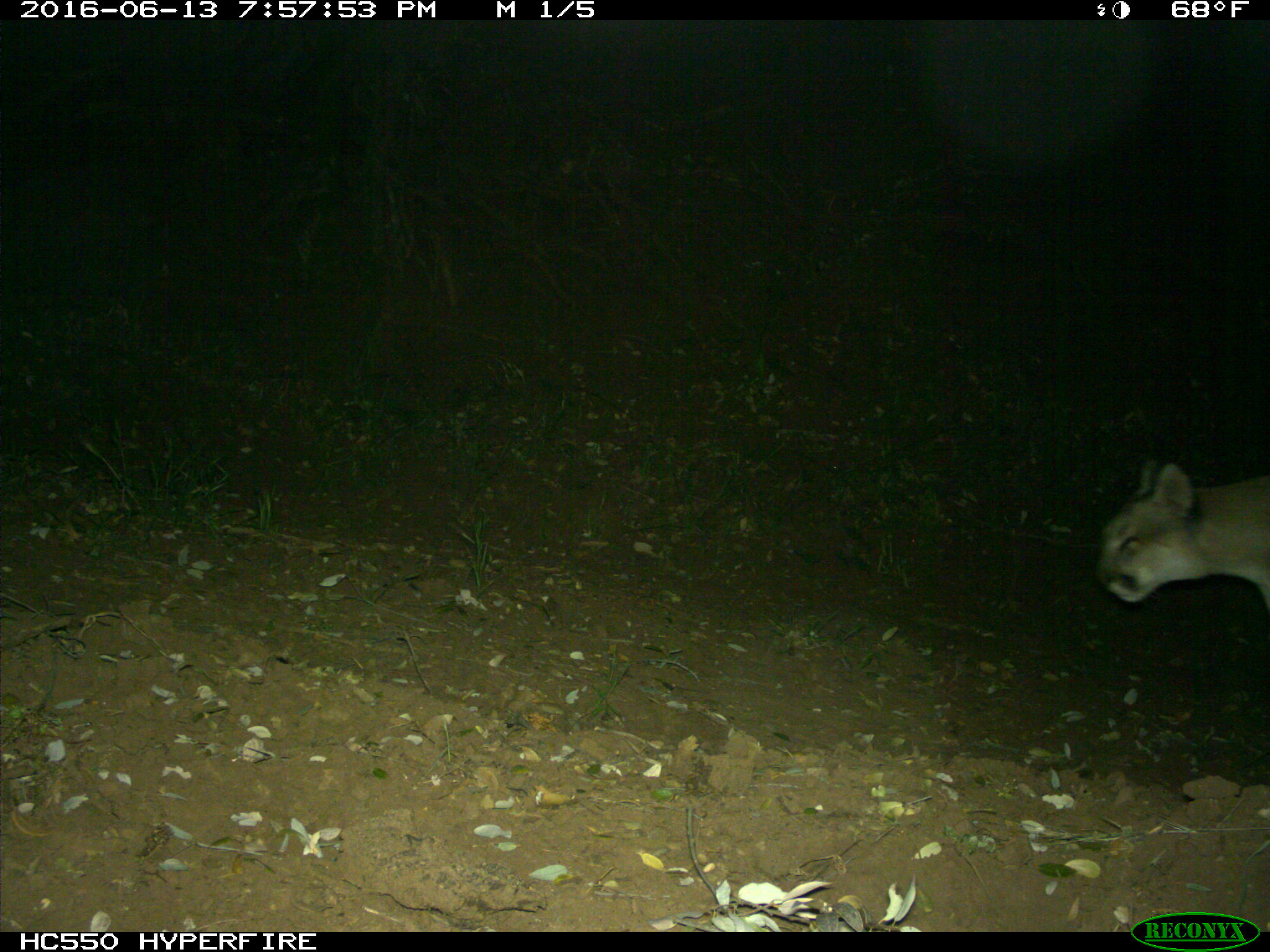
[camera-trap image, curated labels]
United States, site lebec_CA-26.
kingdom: Animalia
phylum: Chordata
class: Mammalia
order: Carnivora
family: Felidae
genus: Puma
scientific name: Puma concolor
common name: mountain lion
Puma concolor (mountain lion).